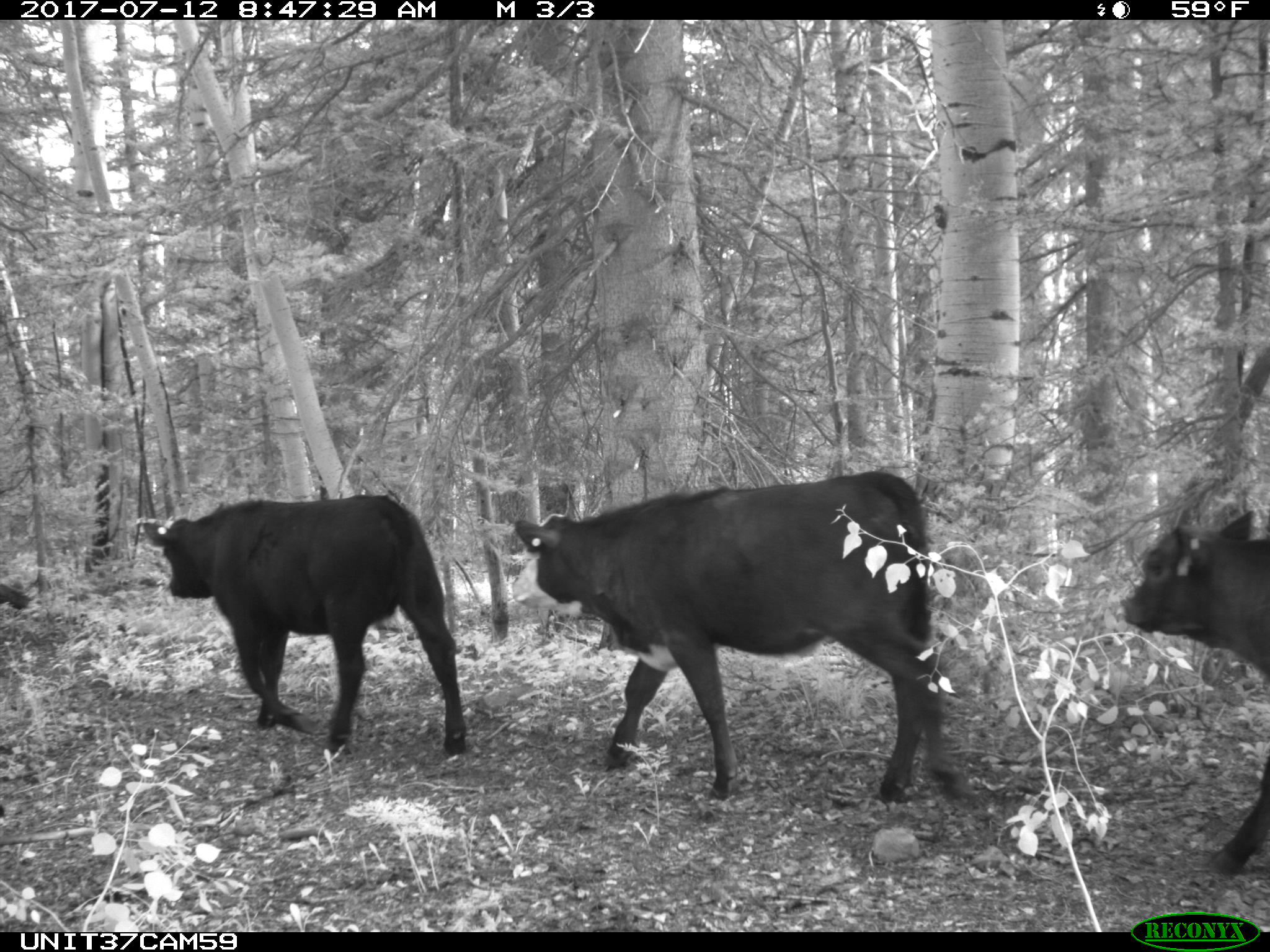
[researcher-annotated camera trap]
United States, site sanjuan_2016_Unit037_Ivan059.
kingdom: Animalia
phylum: Chordata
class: Mammalia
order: Artiodactyla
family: Bovidae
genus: Bos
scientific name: Bos taurus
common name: domestic cow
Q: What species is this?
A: Bos taurus (domestic cow).